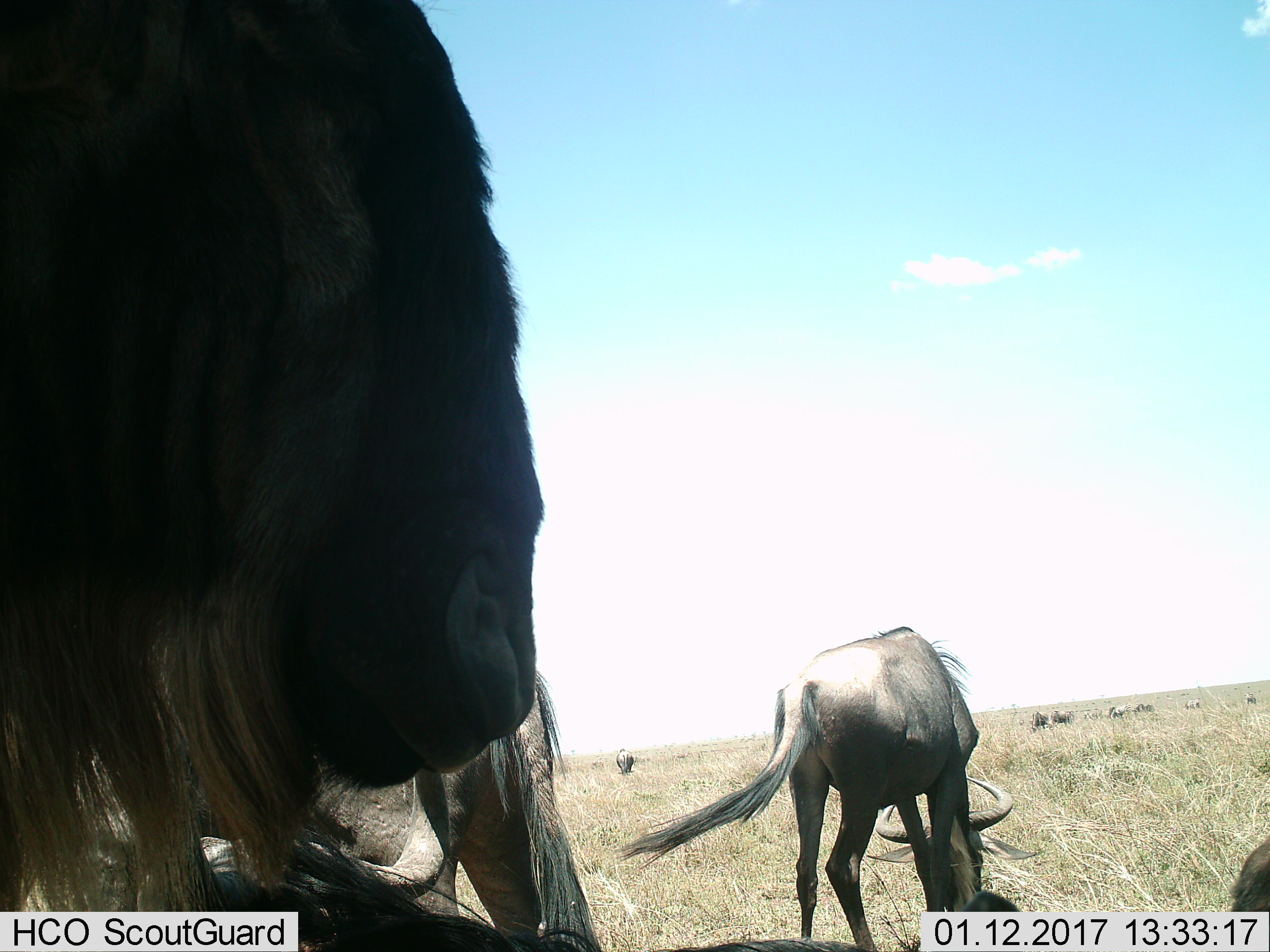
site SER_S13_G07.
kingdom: Animalia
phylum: Chordata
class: Mammalia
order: Artiodactyla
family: Bovidae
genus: Connochaetes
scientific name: Connochaetes taurinus taurinus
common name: blue wildebeest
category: wildebeestblue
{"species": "wildebeestblue (blue wildebeest) (Connochaetes taurinus taurinus)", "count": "4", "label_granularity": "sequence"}